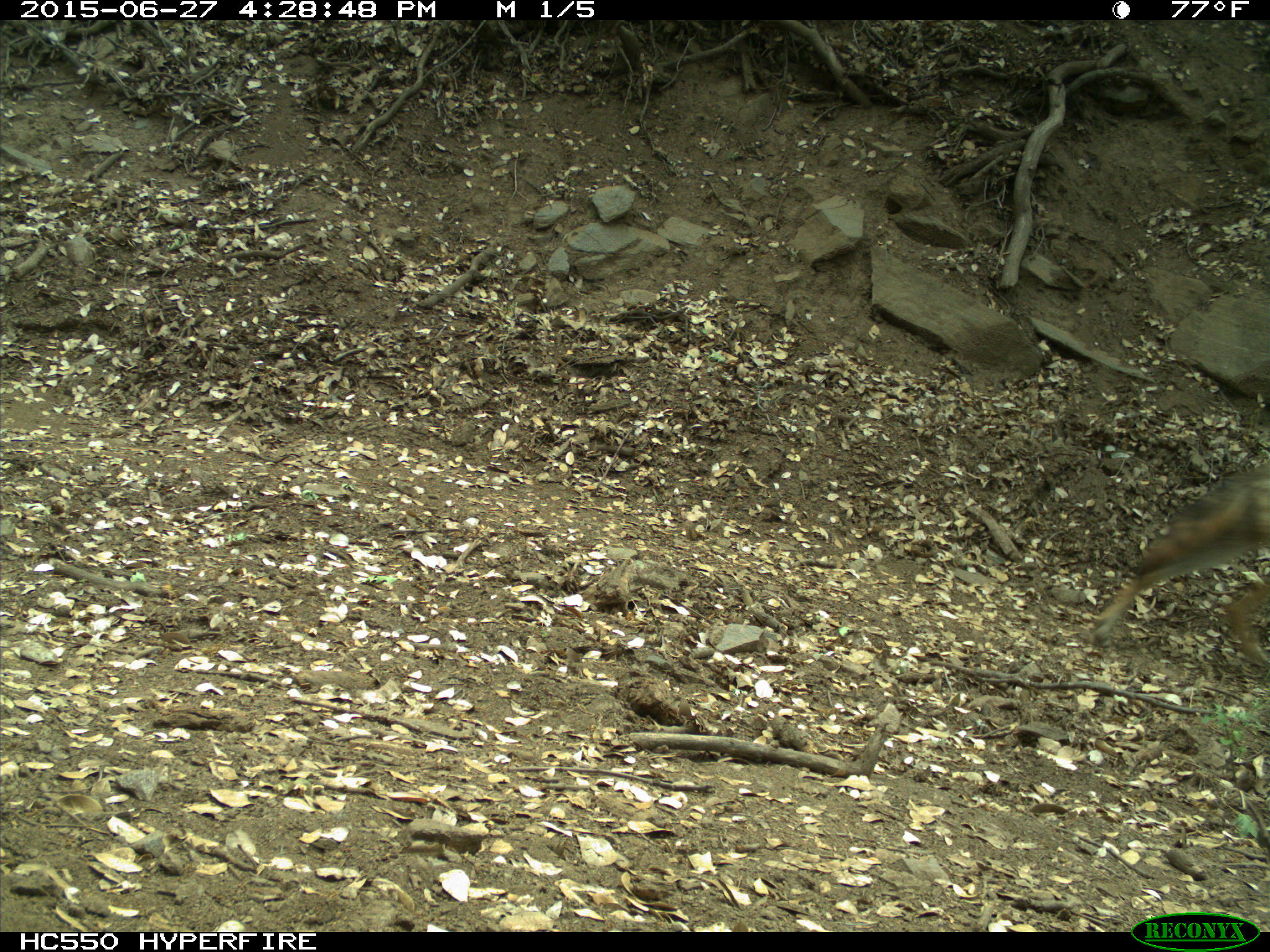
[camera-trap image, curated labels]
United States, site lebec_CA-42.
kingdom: Animalia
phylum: Chordata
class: Mammalia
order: Carnivora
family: Canidae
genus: Canis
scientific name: Canis latrans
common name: coyote